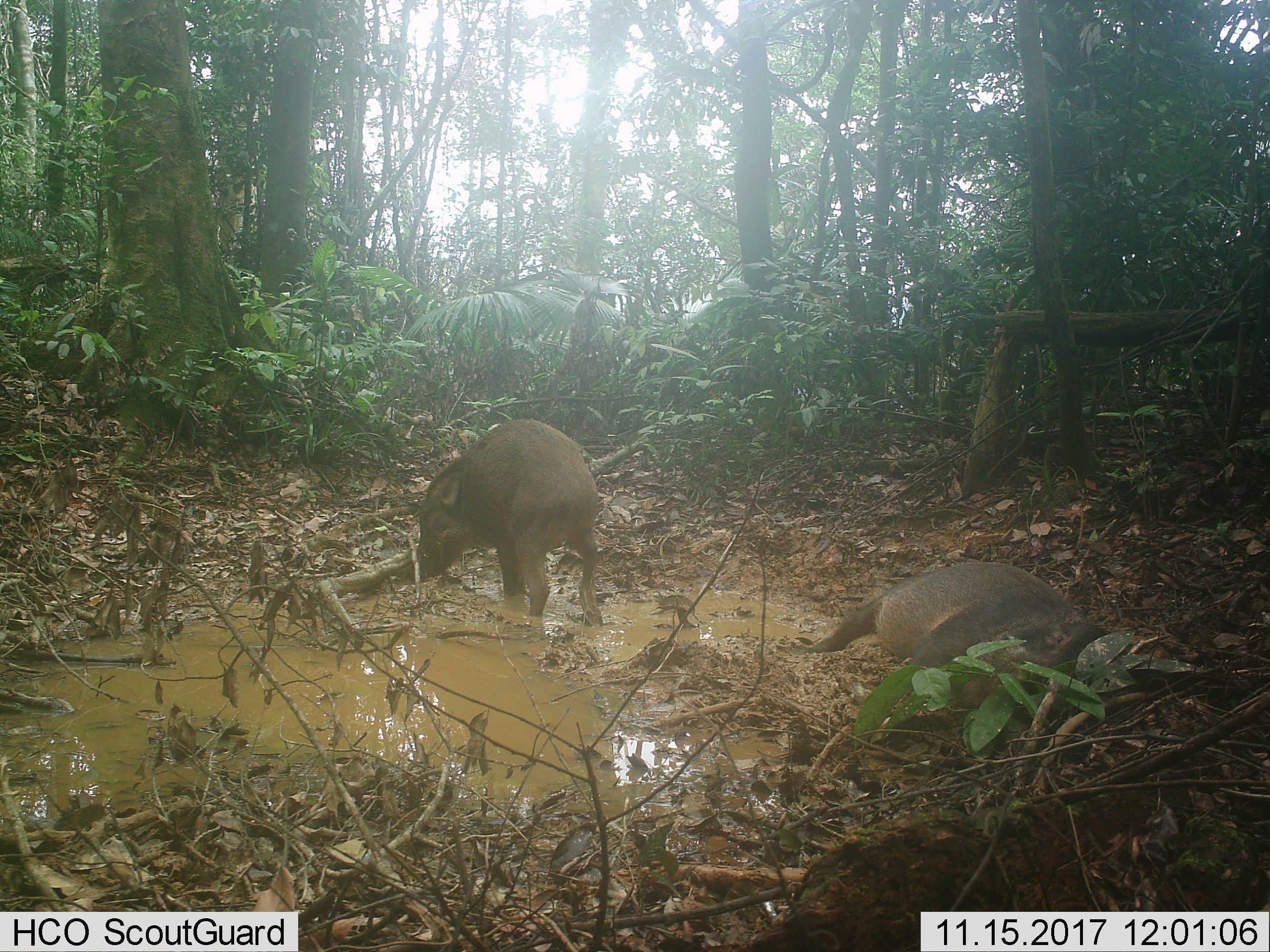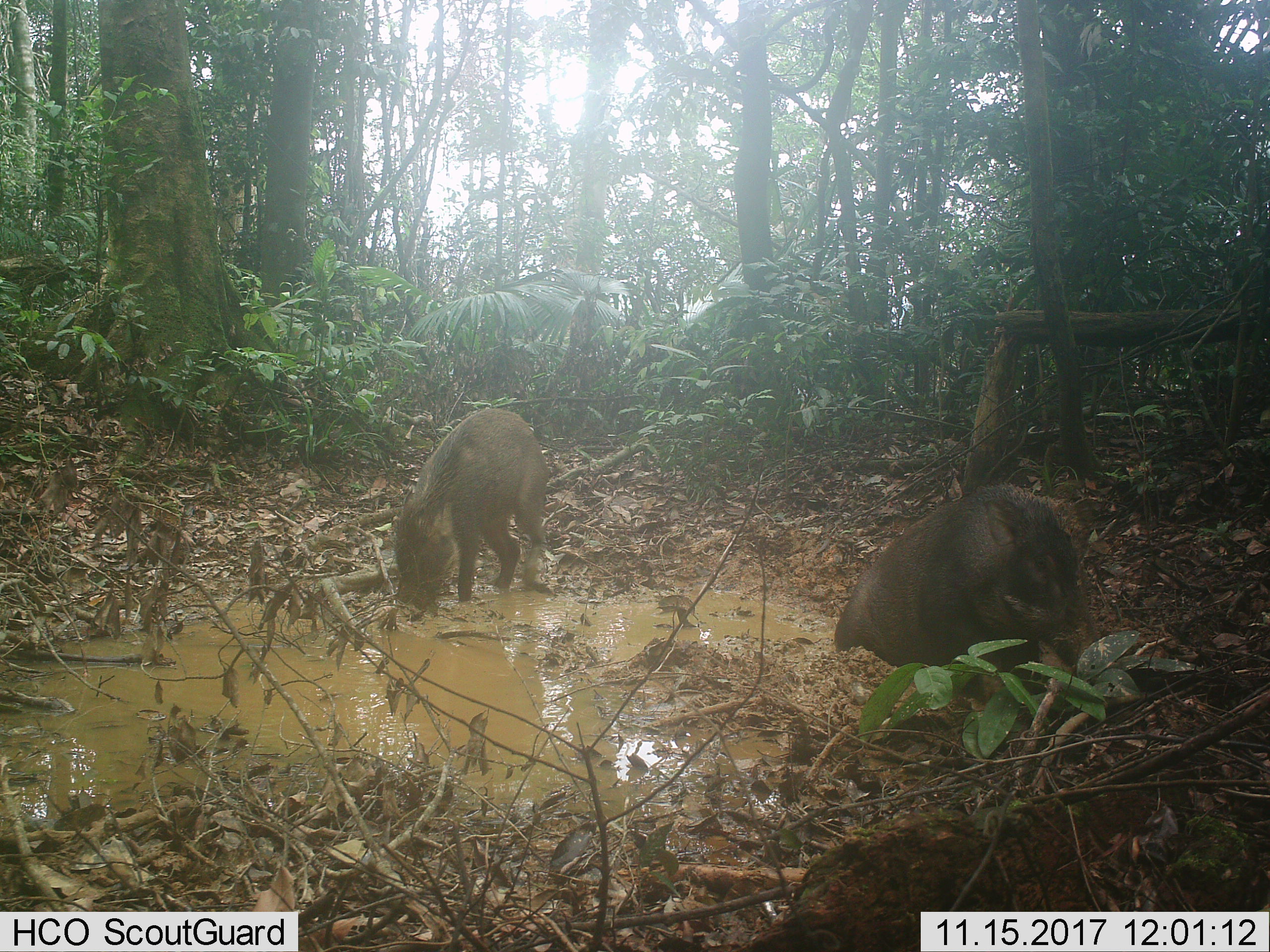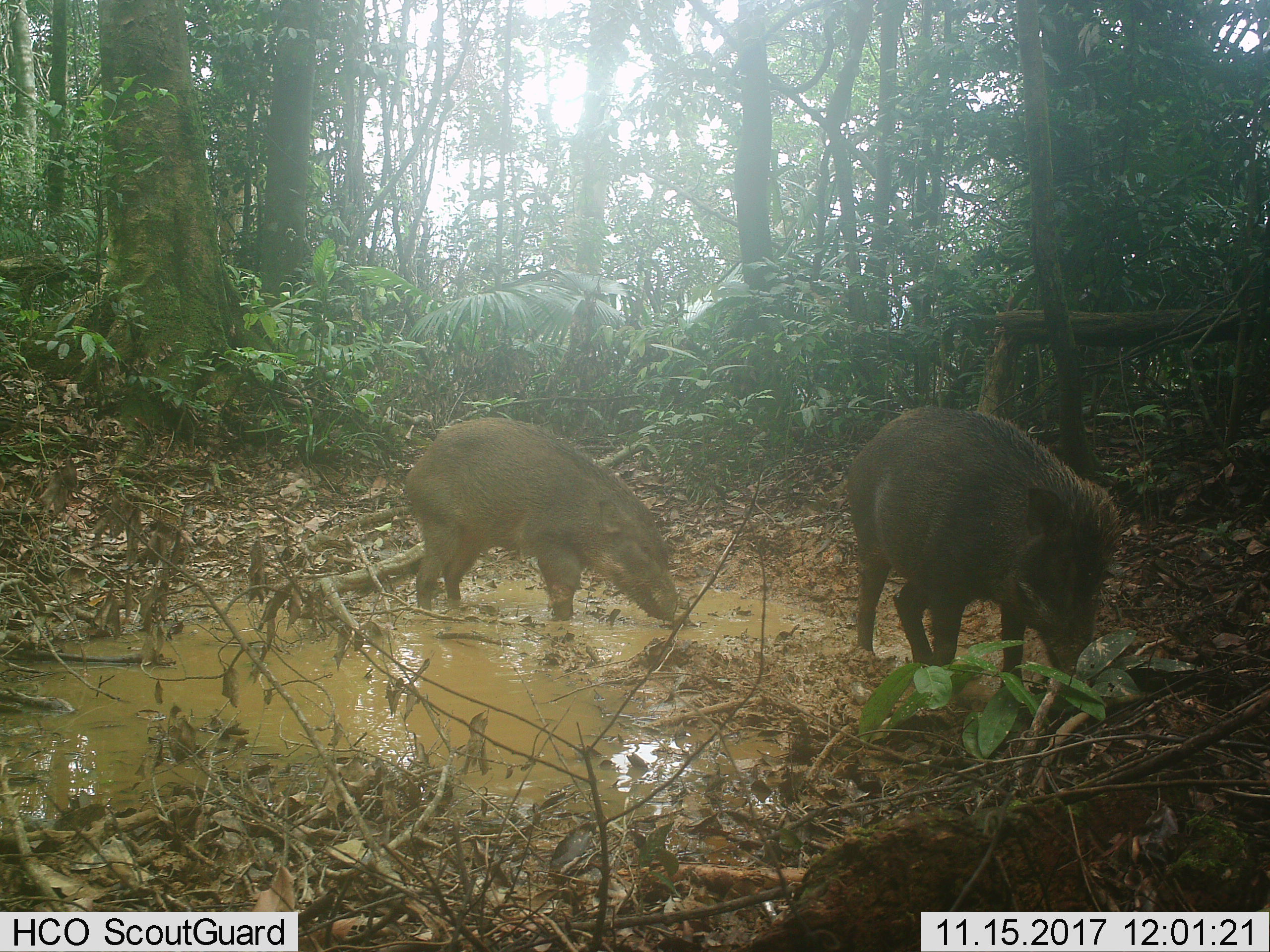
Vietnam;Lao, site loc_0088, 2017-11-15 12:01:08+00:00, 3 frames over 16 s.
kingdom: Animalia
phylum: Chordata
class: Mammalia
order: Artiodactyla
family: Suidae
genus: Sus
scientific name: Sus scrofa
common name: eurasian wild pig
Eurasian wild pig (Sus scrofa). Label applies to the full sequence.